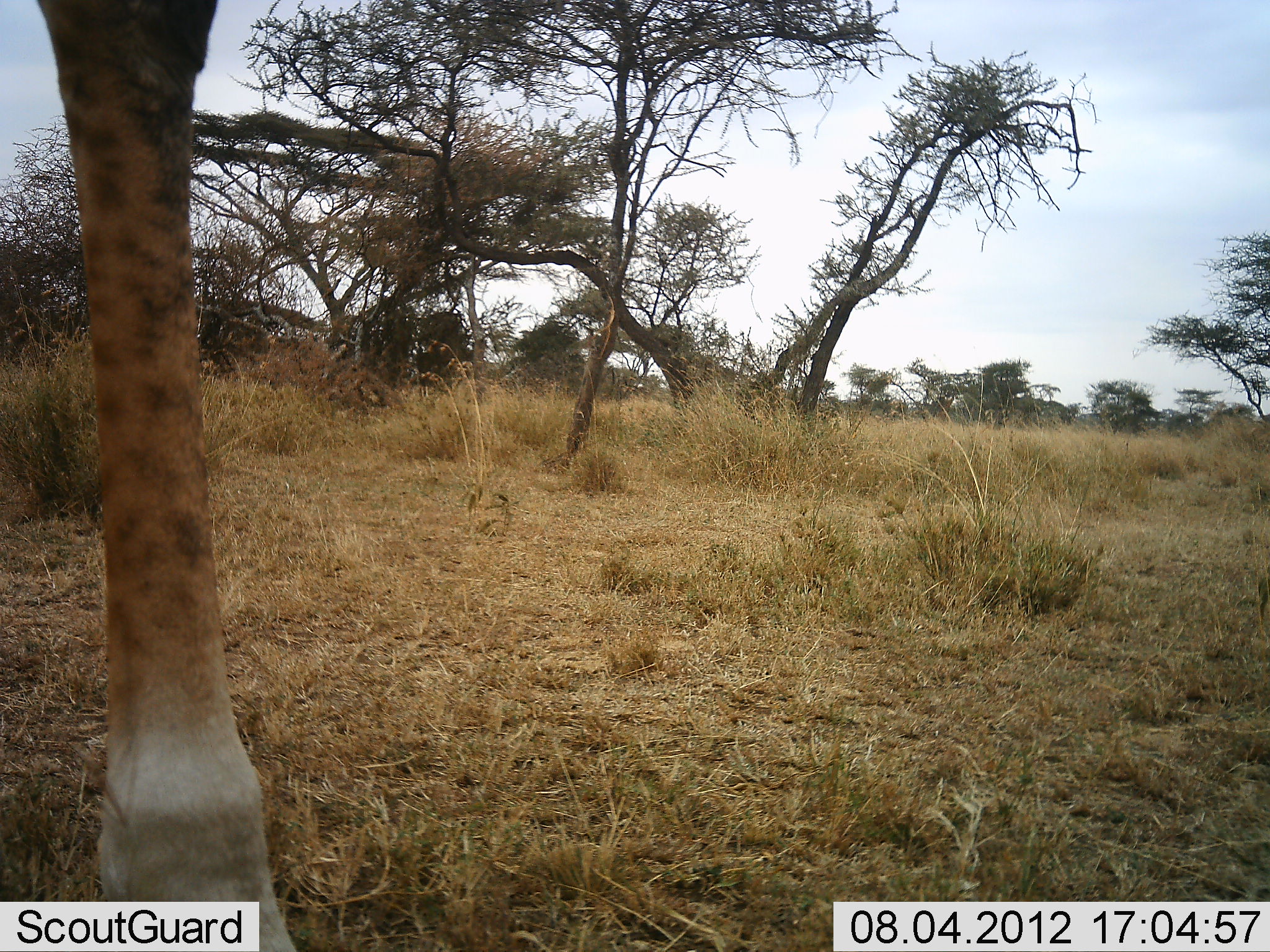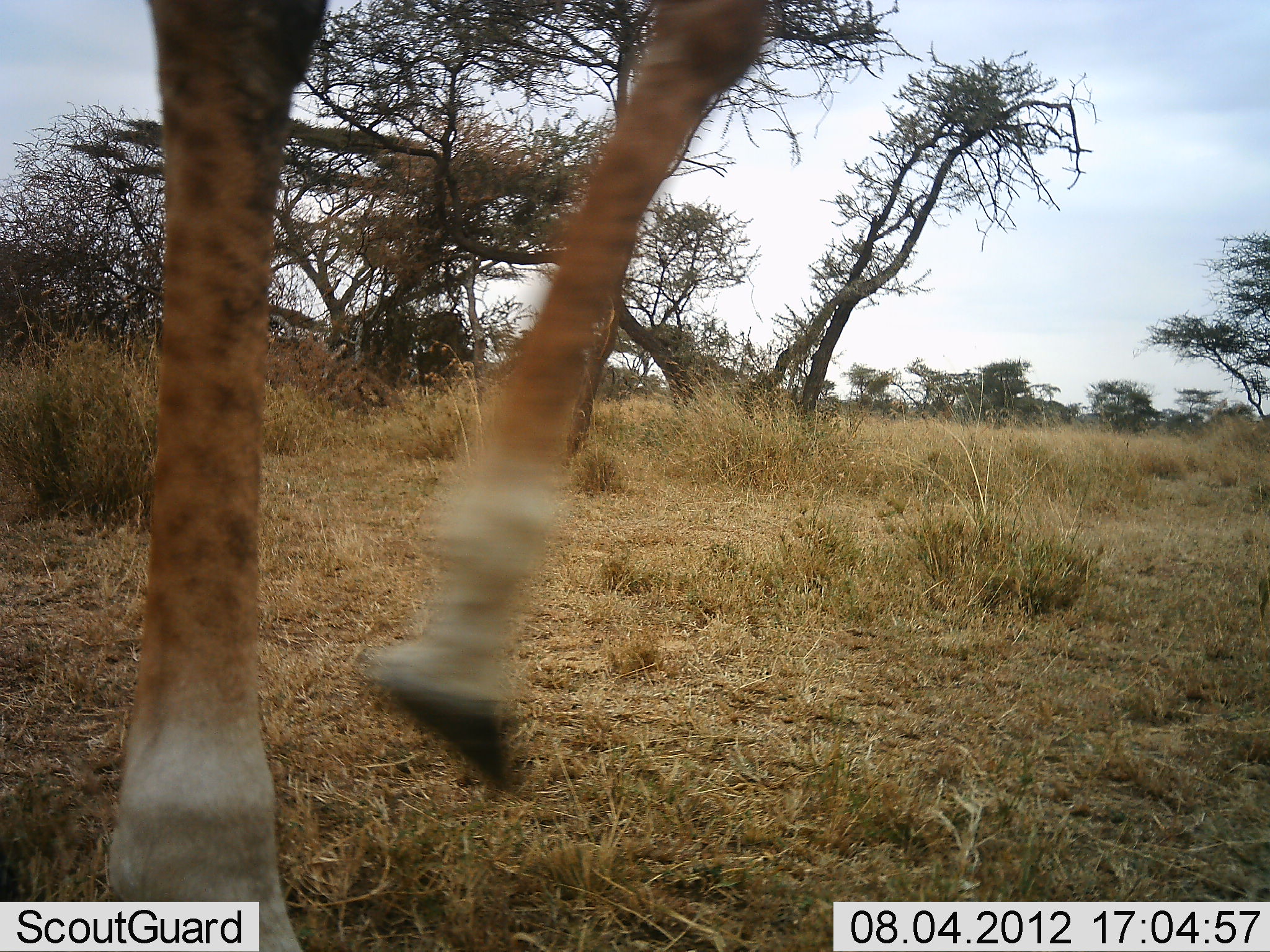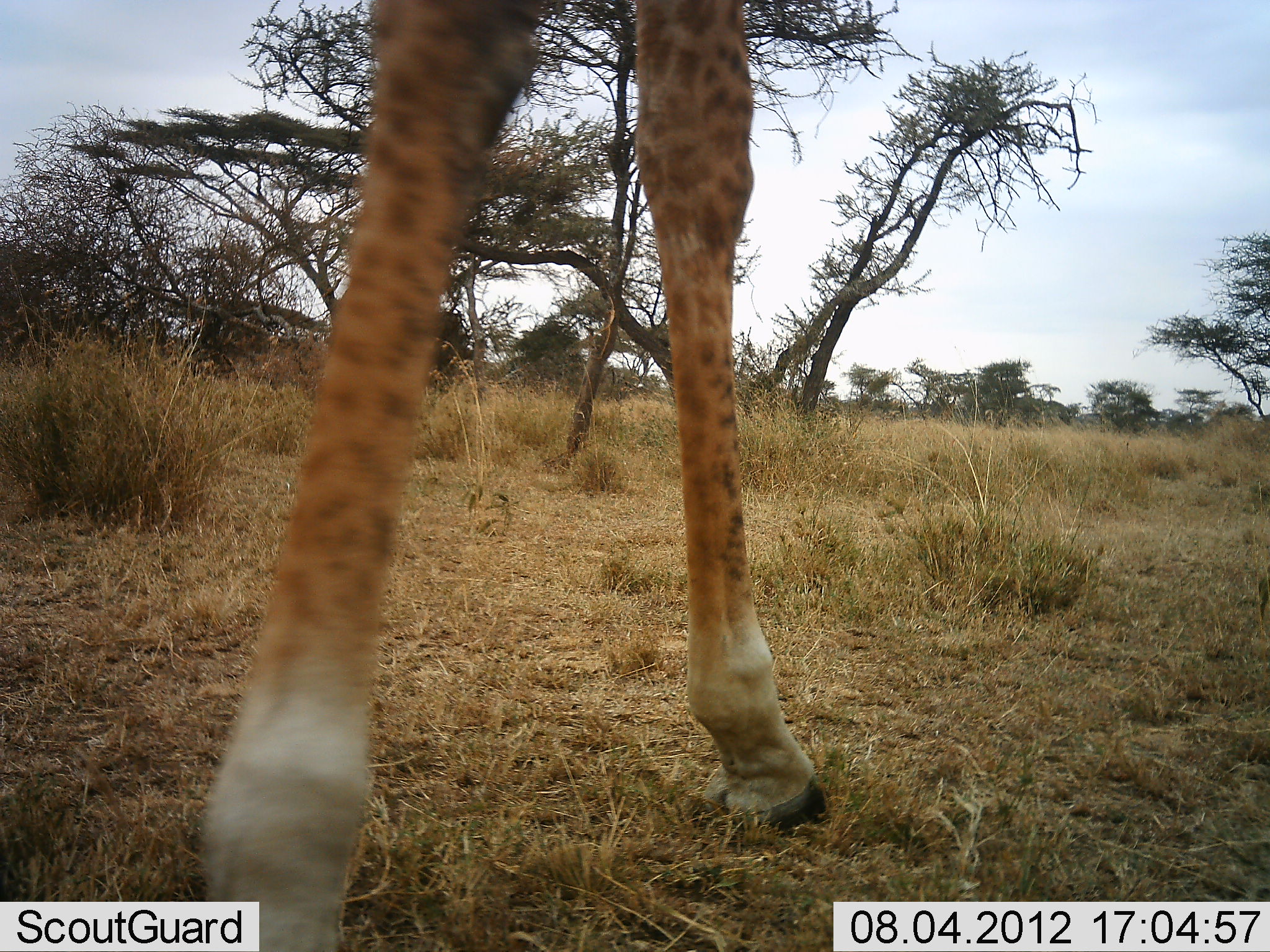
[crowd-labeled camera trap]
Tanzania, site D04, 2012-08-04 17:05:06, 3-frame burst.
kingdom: Animalia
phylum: Chordata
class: Mammalia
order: Artiodactyla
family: Giraffidae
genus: Giraffa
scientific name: Giraffa camelopardalis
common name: giraffe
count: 1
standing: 20%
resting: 0%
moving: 70%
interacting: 0%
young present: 0%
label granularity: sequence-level